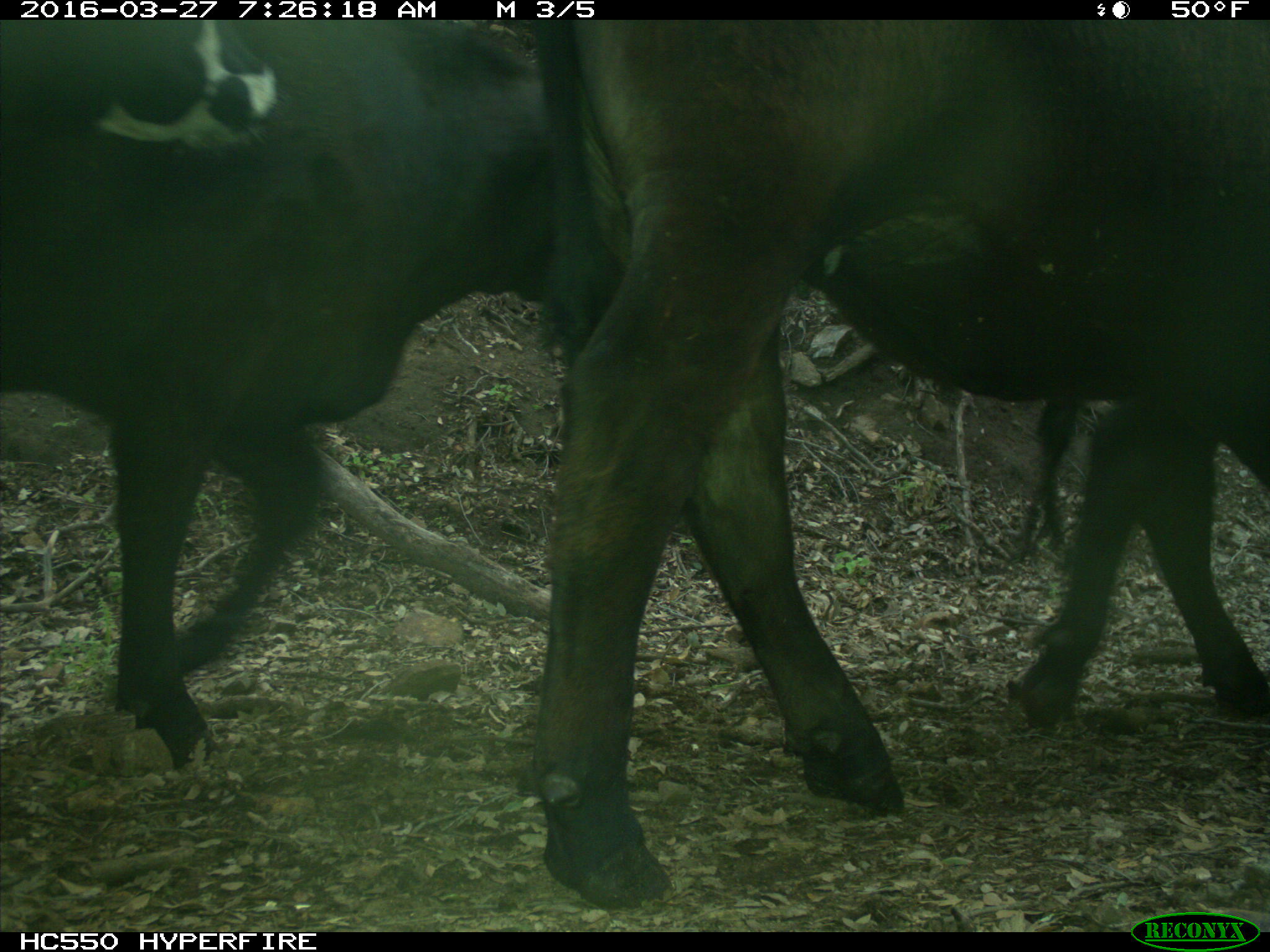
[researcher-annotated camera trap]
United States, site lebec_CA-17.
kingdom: Animalia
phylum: Chordata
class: Mammalia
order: Artiodactyla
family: Bovidae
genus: Bos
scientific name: Bos taurus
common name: domestic cow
Bos taurus (domestic cow).